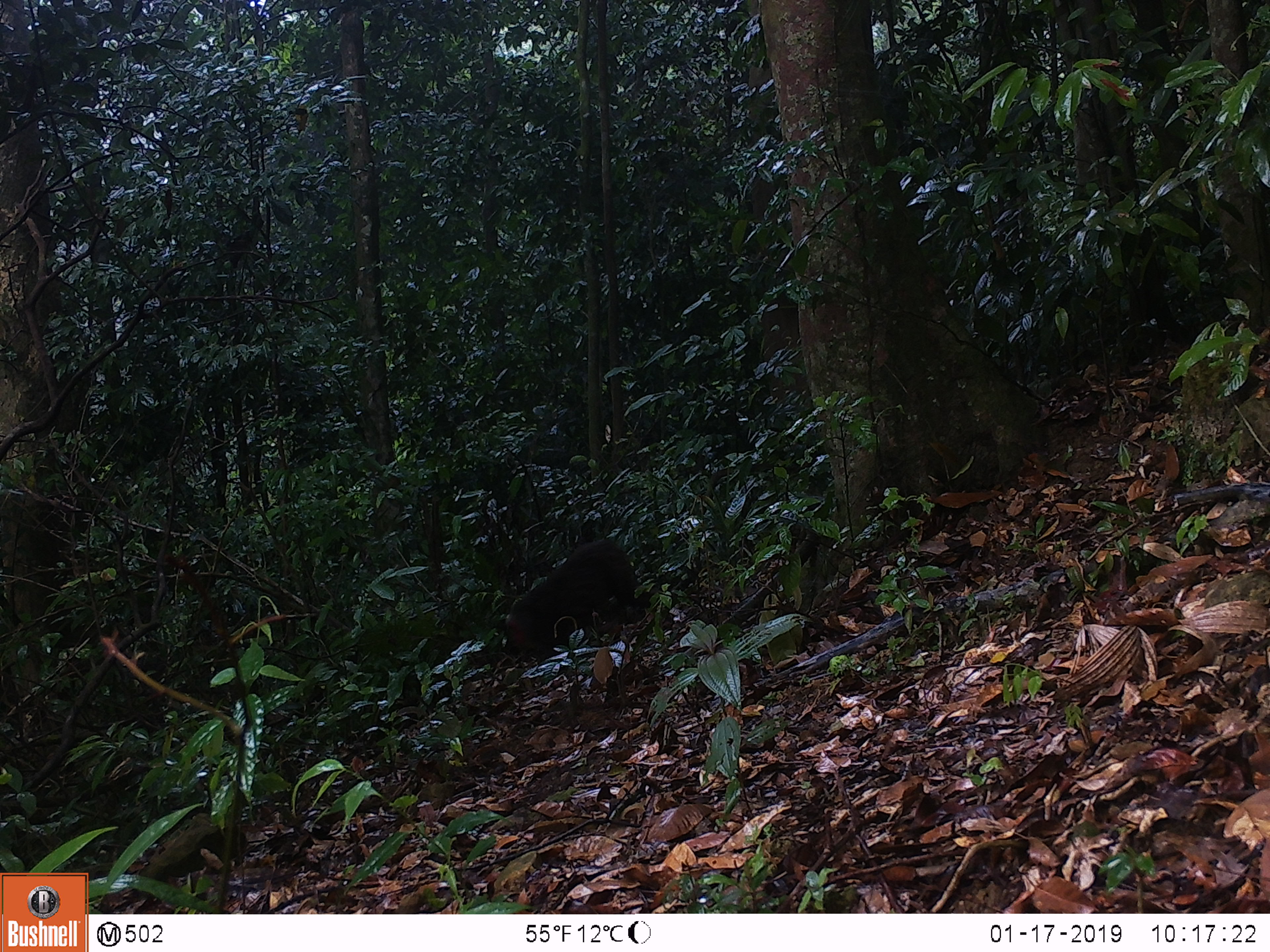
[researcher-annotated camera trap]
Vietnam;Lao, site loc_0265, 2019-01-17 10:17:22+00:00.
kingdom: Animalia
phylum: Chordata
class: Mammalia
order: Primates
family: Cercopithecidae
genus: Macaca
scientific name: Macaca arctoides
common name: stump-tailed macaque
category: stump tailed macaque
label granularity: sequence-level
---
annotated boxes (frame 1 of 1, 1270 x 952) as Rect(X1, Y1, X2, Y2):
stump tailed macaque: Rect(503, 536, 679, 660)